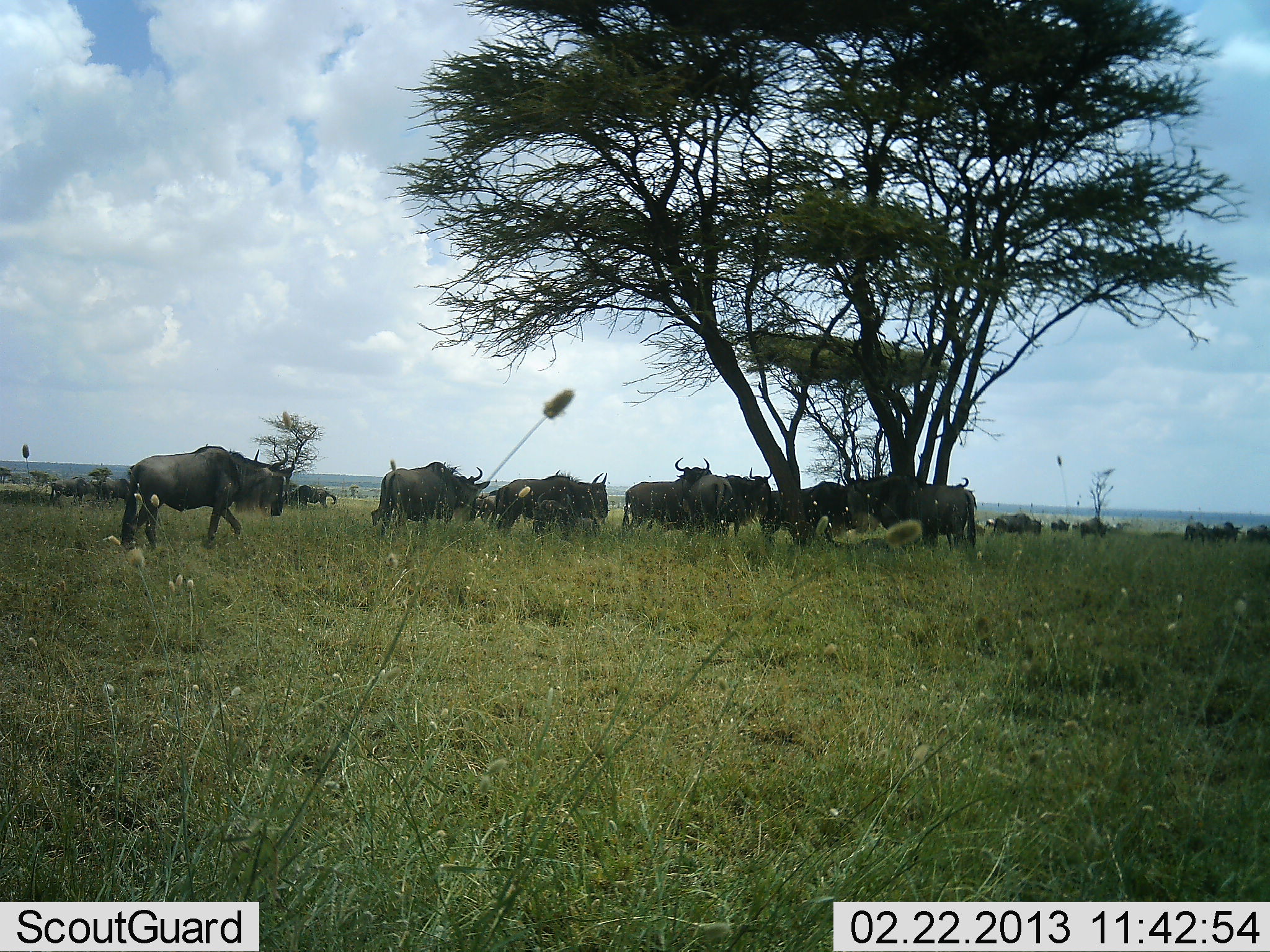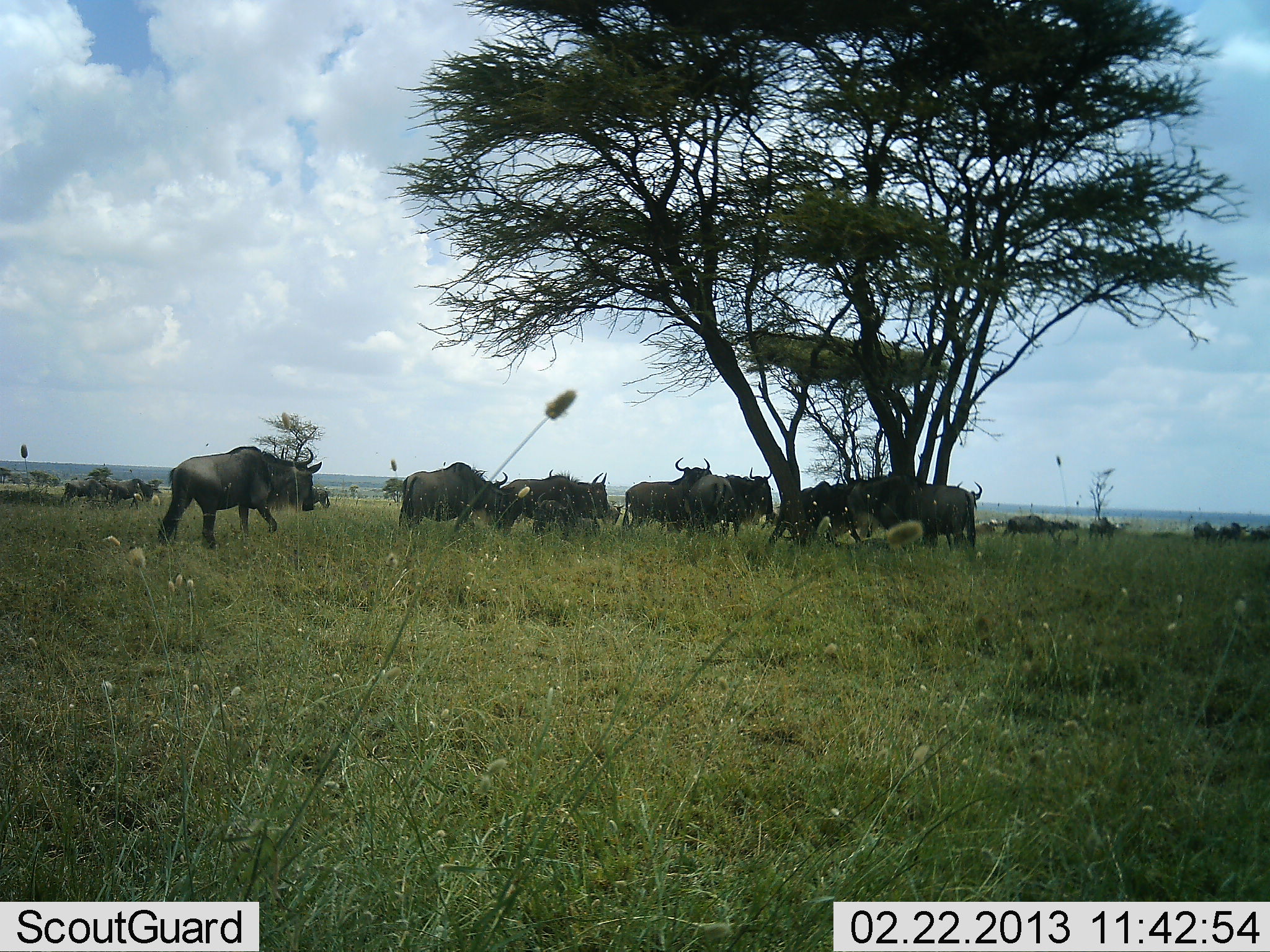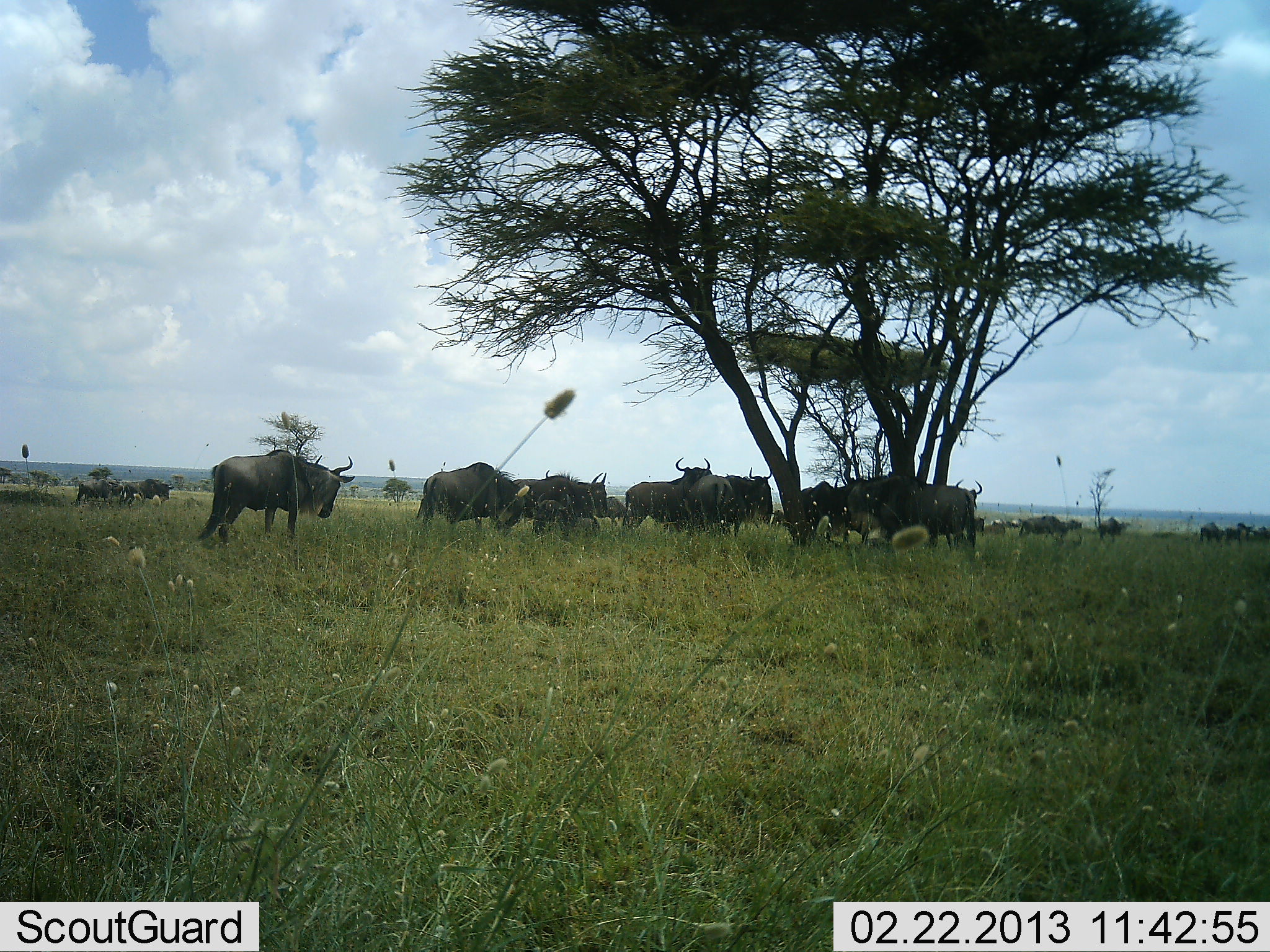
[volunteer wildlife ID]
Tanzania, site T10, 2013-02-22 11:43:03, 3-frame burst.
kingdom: Animalia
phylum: Chordata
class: Mammalia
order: Artiodactyla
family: Bovidae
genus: Connochaetes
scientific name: Connochaetes taurinus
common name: blue wildebeest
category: wildebeest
Wildebeest (blue wildebeest) (Connochaetes taurinus), count 11-50. Behavior (volunteer vote fractions): standing 50%, resting 11%, moving 89%, interacting 17%. Young present (vote fraction): 11%. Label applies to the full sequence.